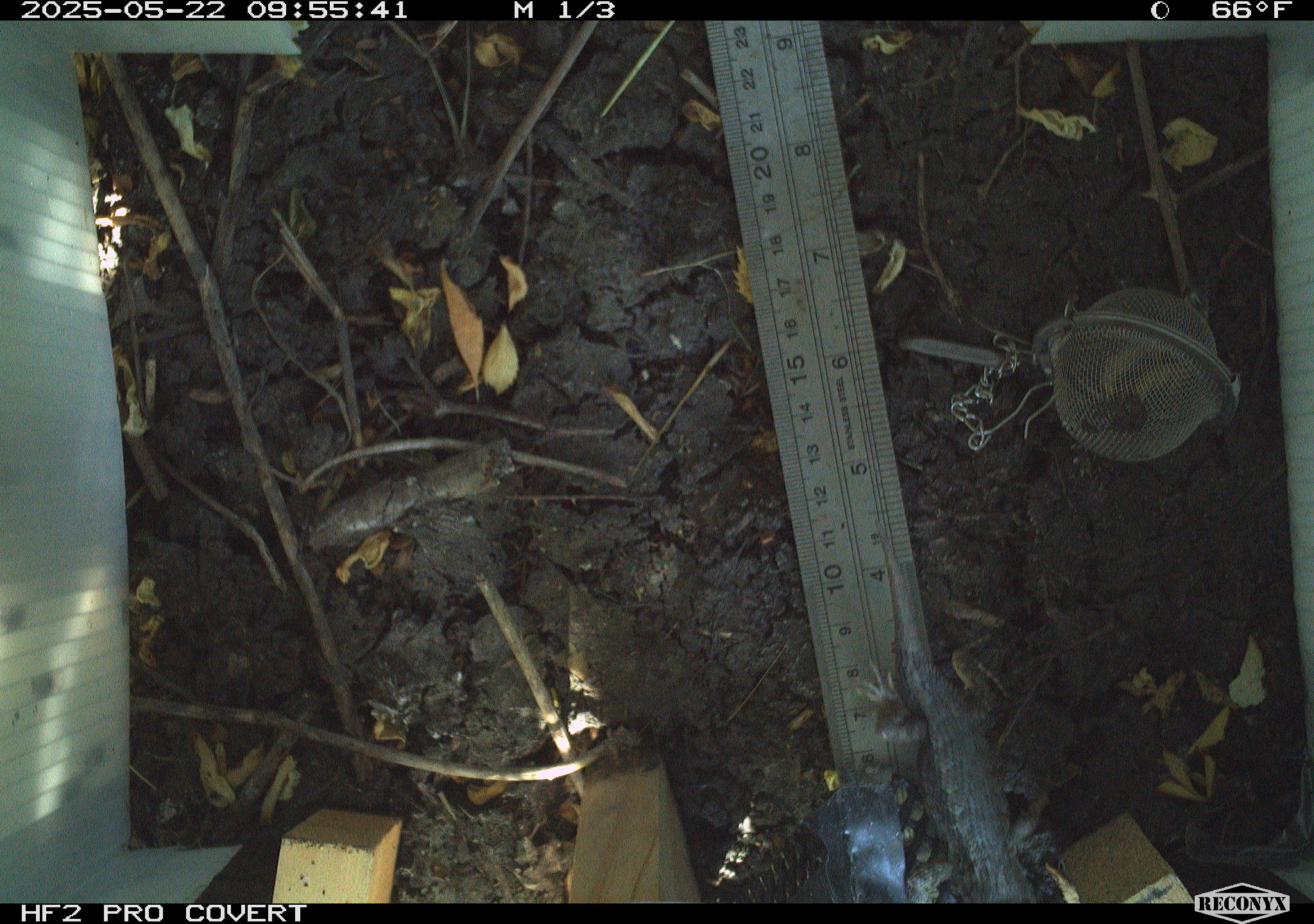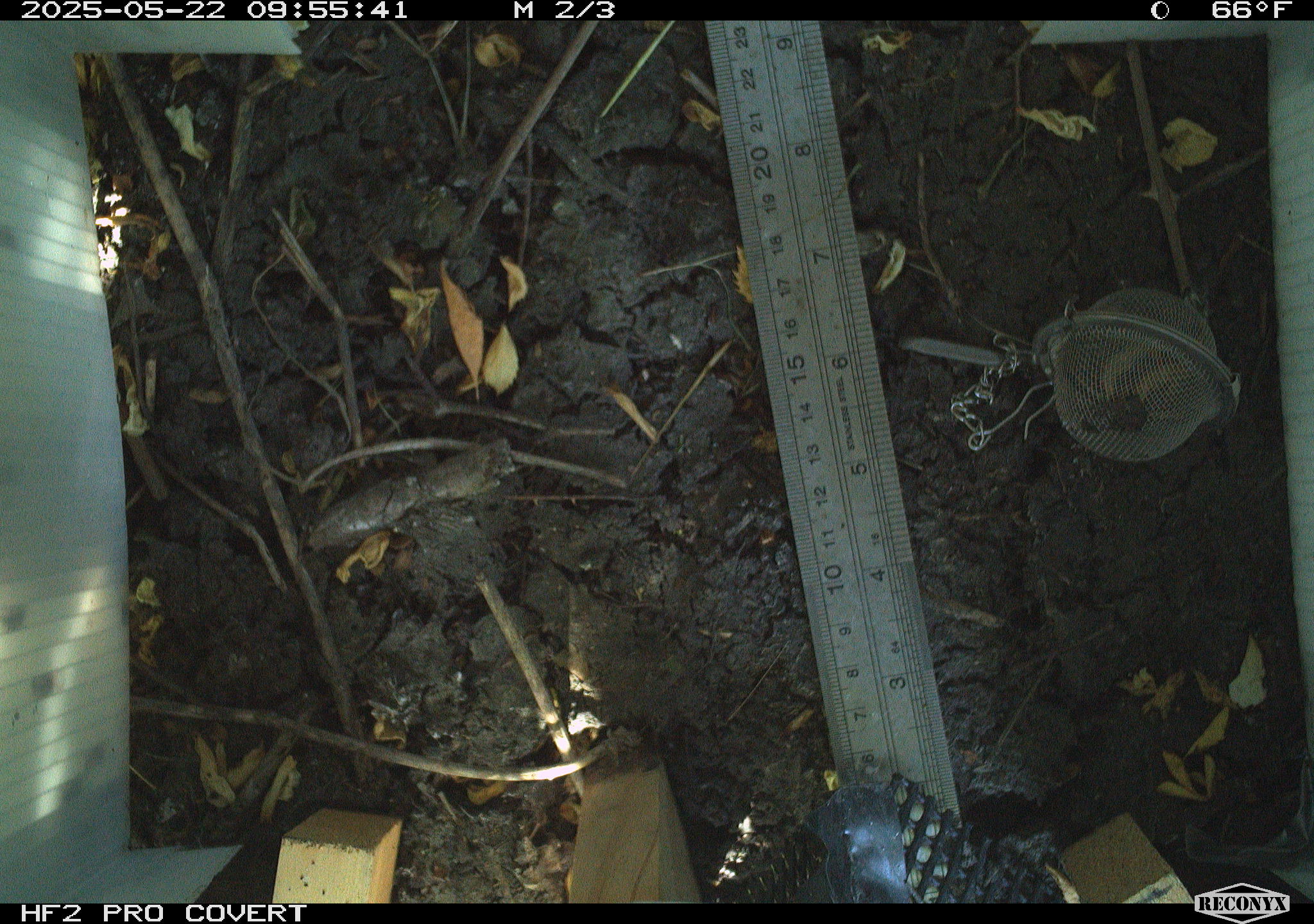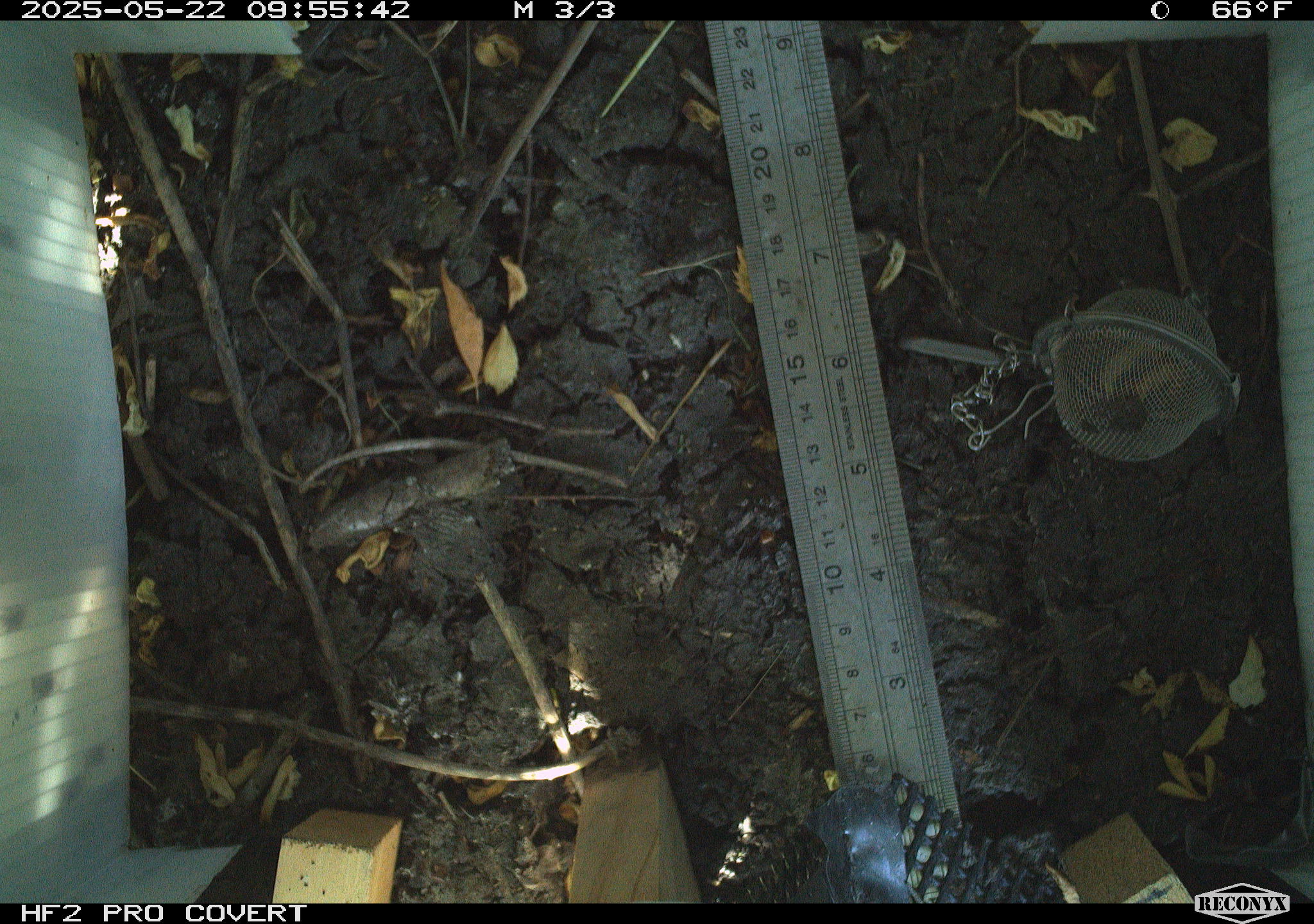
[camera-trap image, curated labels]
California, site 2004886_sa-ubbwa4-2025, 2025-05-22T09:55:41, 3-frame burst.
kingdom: Animalia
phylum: Chordata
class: Reptilia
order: Squamata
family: Phrynosomatidae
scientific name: Phrynosomatidae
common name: north american spiny lizards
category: sceloporus/uta species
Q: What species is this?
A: Sceloporus/uta species (north american spiny lizards) (Phrynosomatidae).